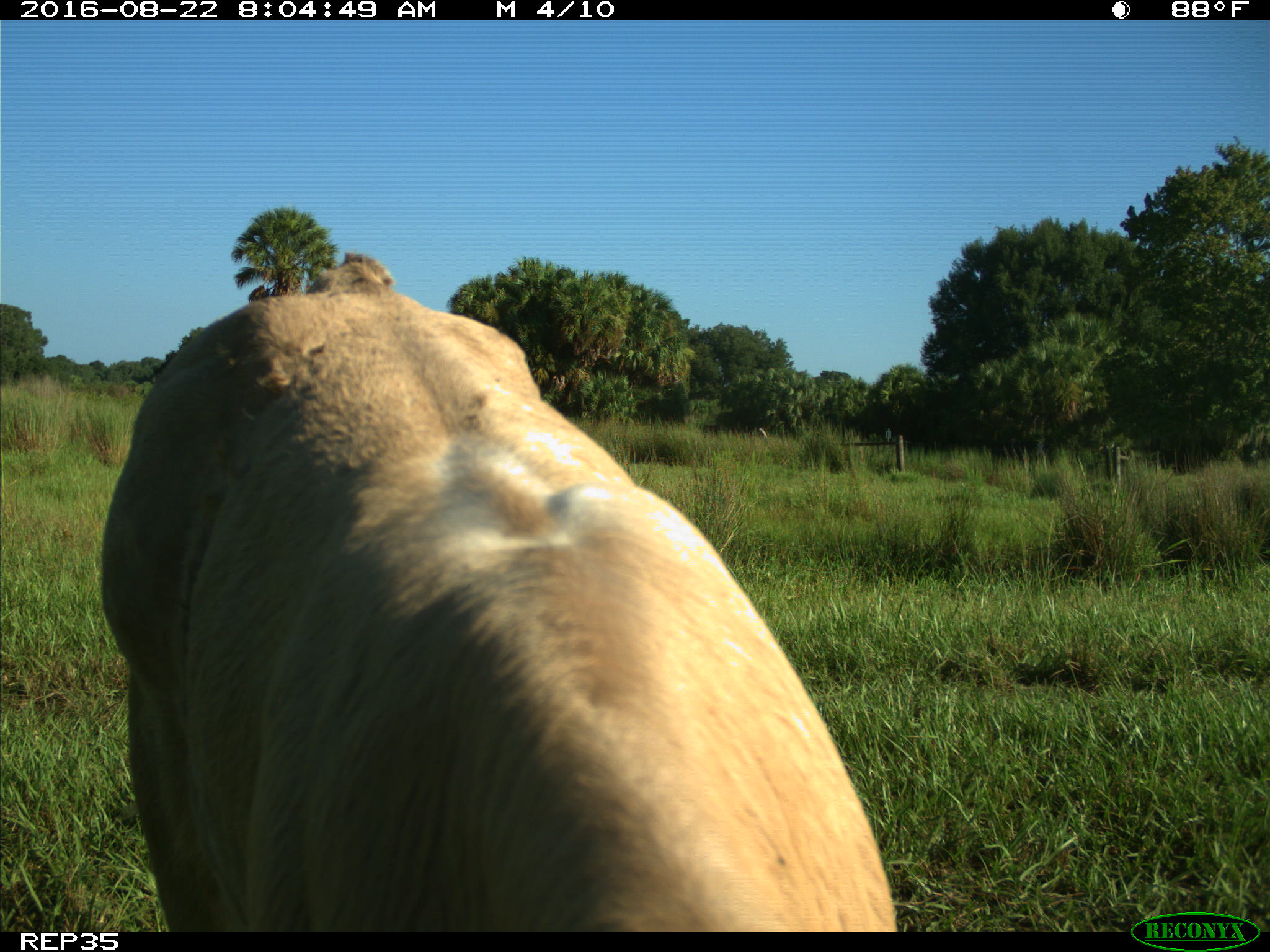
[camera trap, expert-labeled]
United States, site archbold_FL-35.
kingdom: Animalia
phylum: Chordata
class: Mammalia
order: Artiodactyla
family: Bovidae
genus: Bos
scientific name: Bos taurus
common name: domestic cow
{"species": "Bos taurus (domestic cow)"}